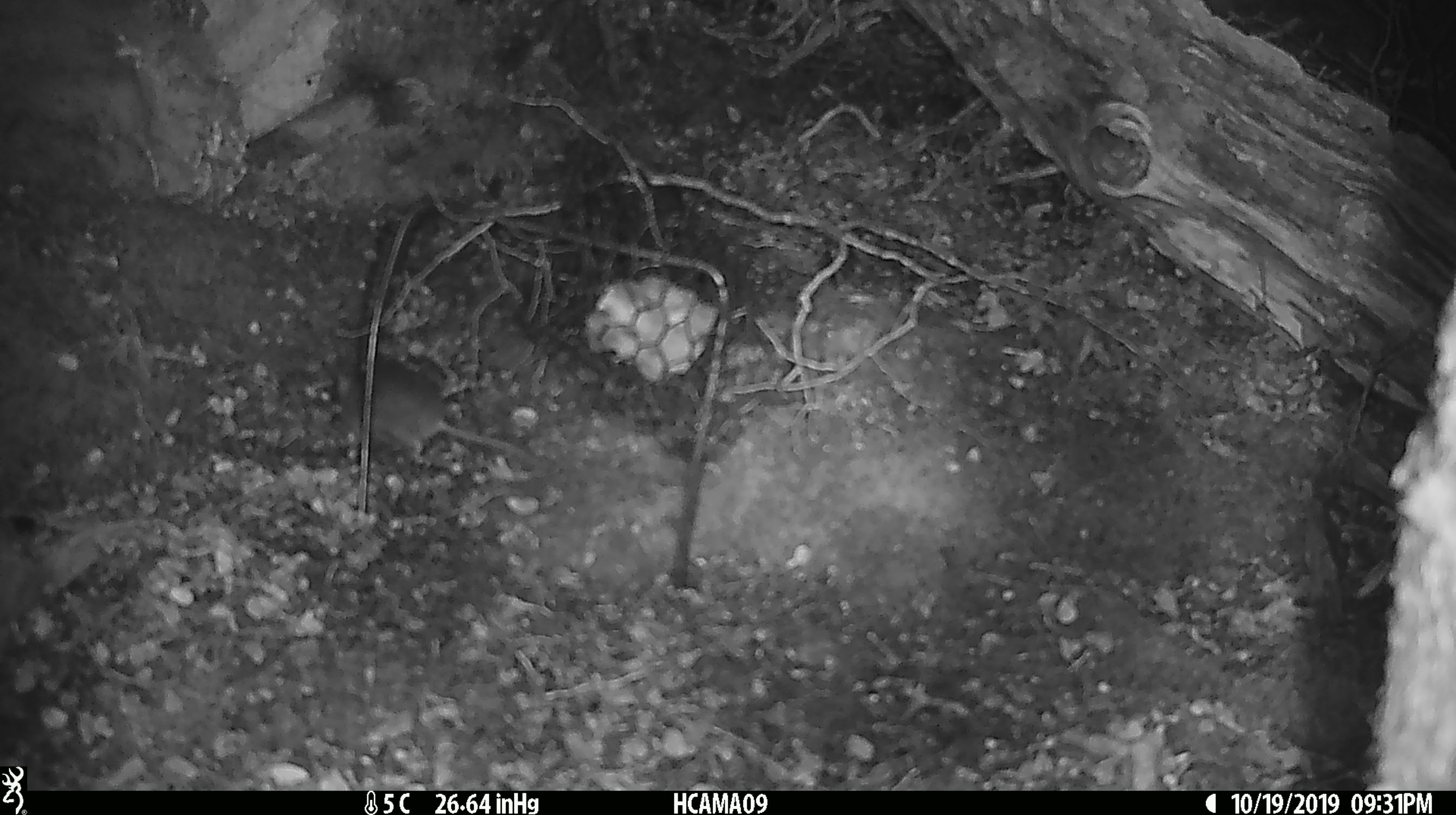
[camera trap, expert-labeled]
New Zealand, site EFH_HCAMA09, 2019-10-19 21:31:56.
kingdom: Animalia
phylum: Chordata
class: Mammalia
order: Rodentia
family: Muridae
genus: Mus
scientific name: Mus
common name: mouse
Mouse (Mus).